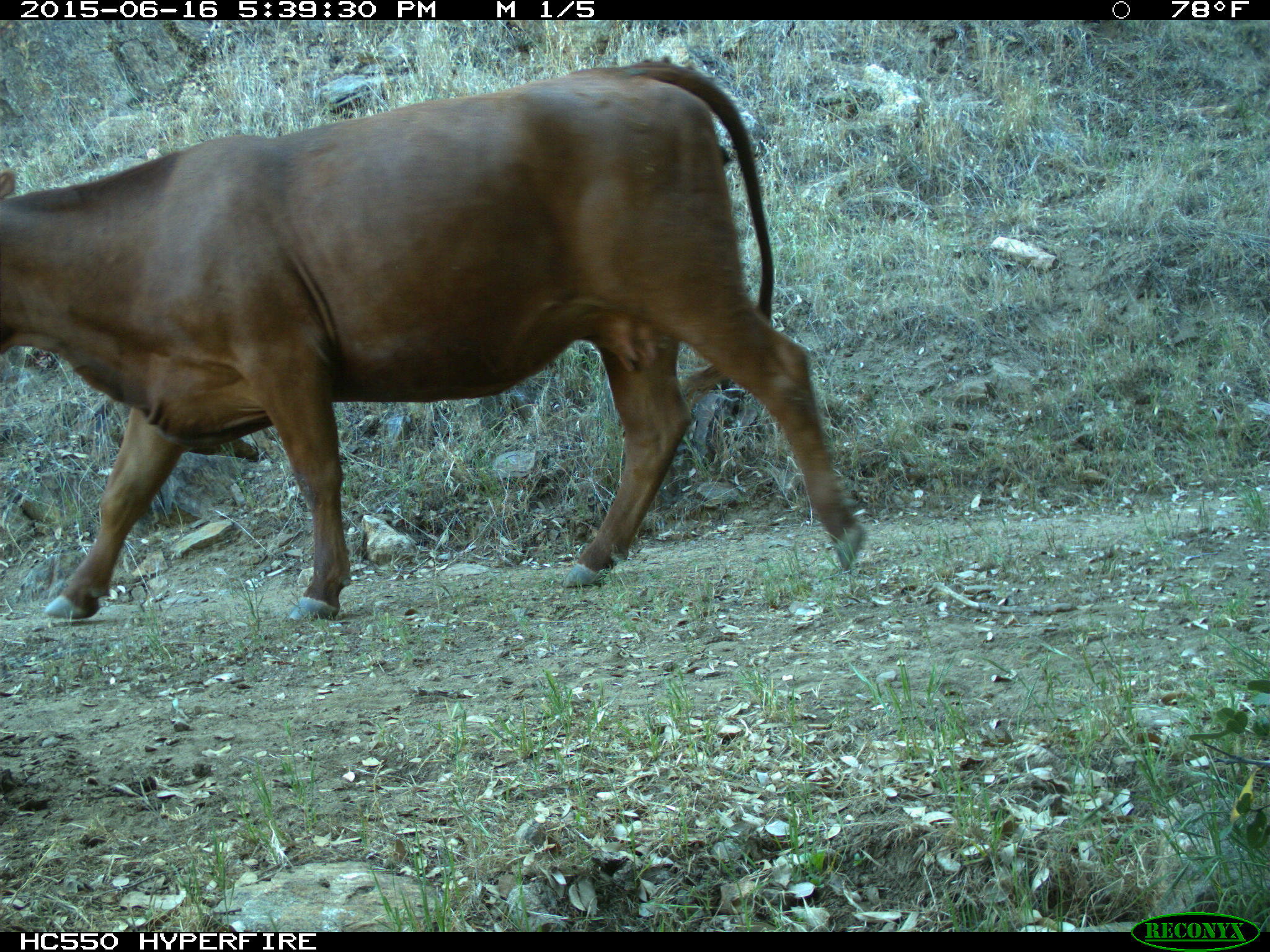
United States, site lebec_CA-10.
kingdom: Animalia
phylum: Chordata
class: Mammalia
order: Artiodactyla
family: Bovidae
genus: Bos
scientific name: Bos taurus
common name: domestic cow